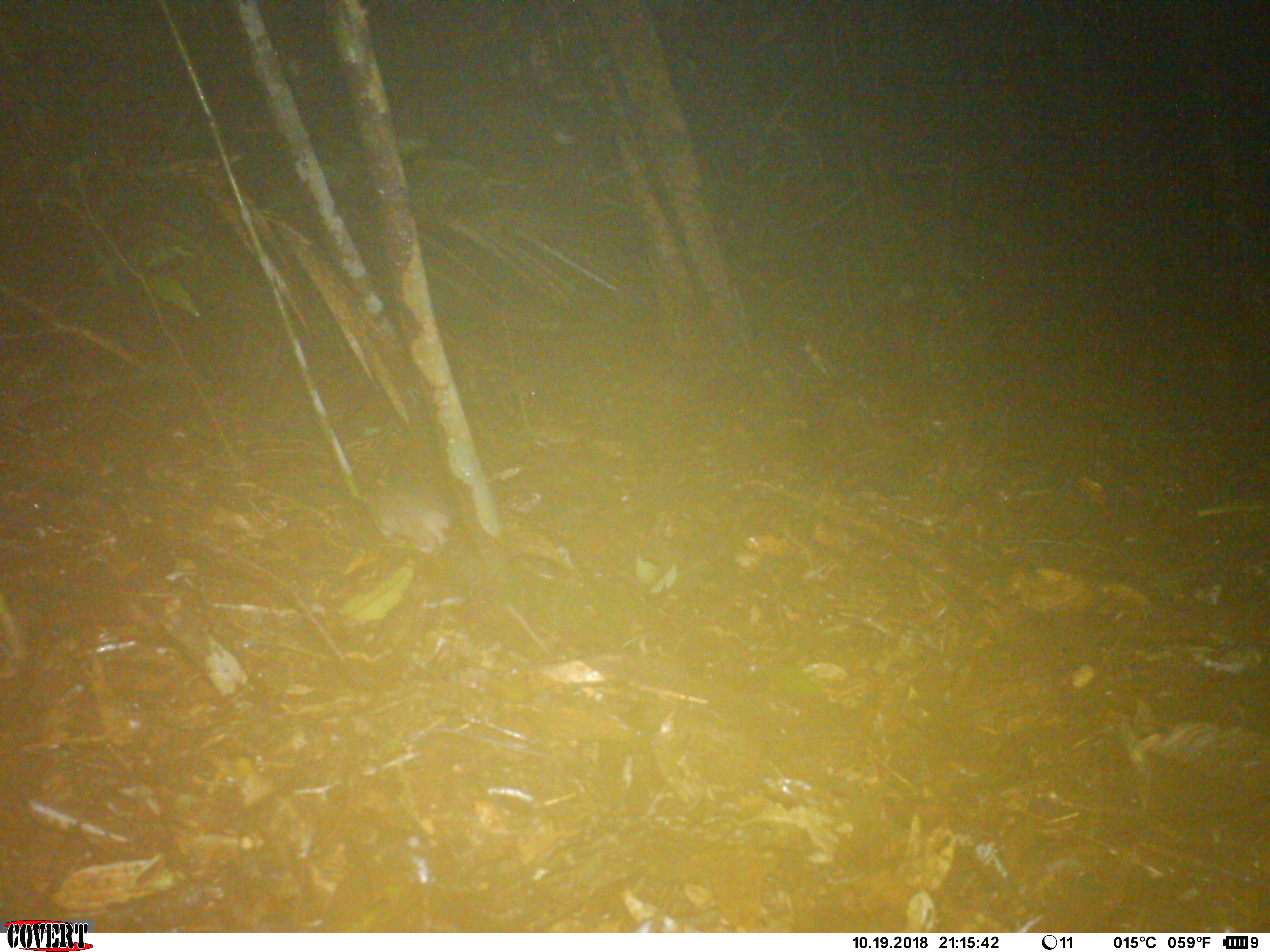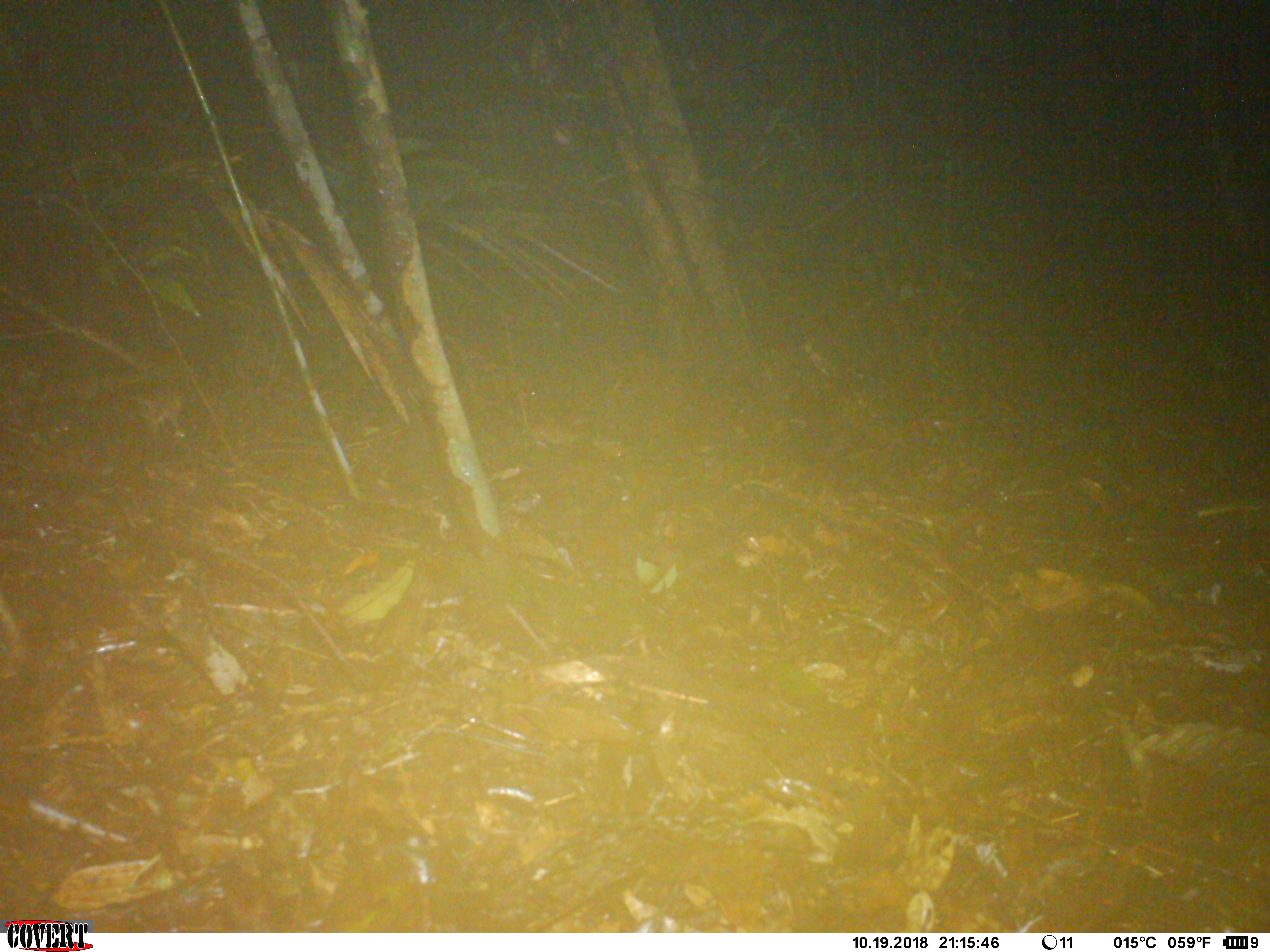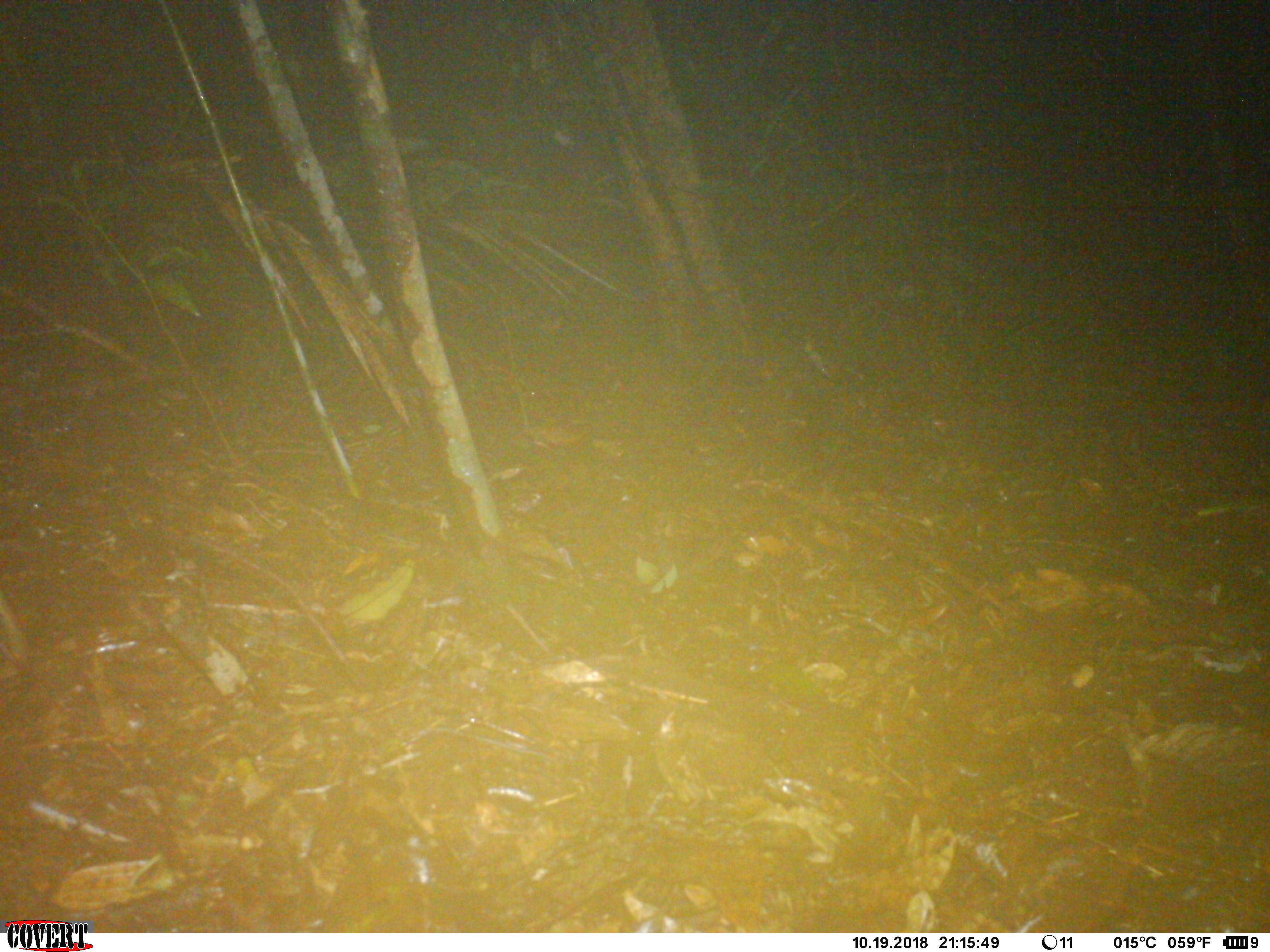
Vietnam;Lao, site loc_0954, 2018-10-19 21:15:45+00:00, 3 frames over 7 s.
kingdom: Animalia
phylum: Chordata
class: Mammalia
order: Rodentia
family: Muridae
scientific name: Muridae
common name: old-world mice and rats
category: unidentified murid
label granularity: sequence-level